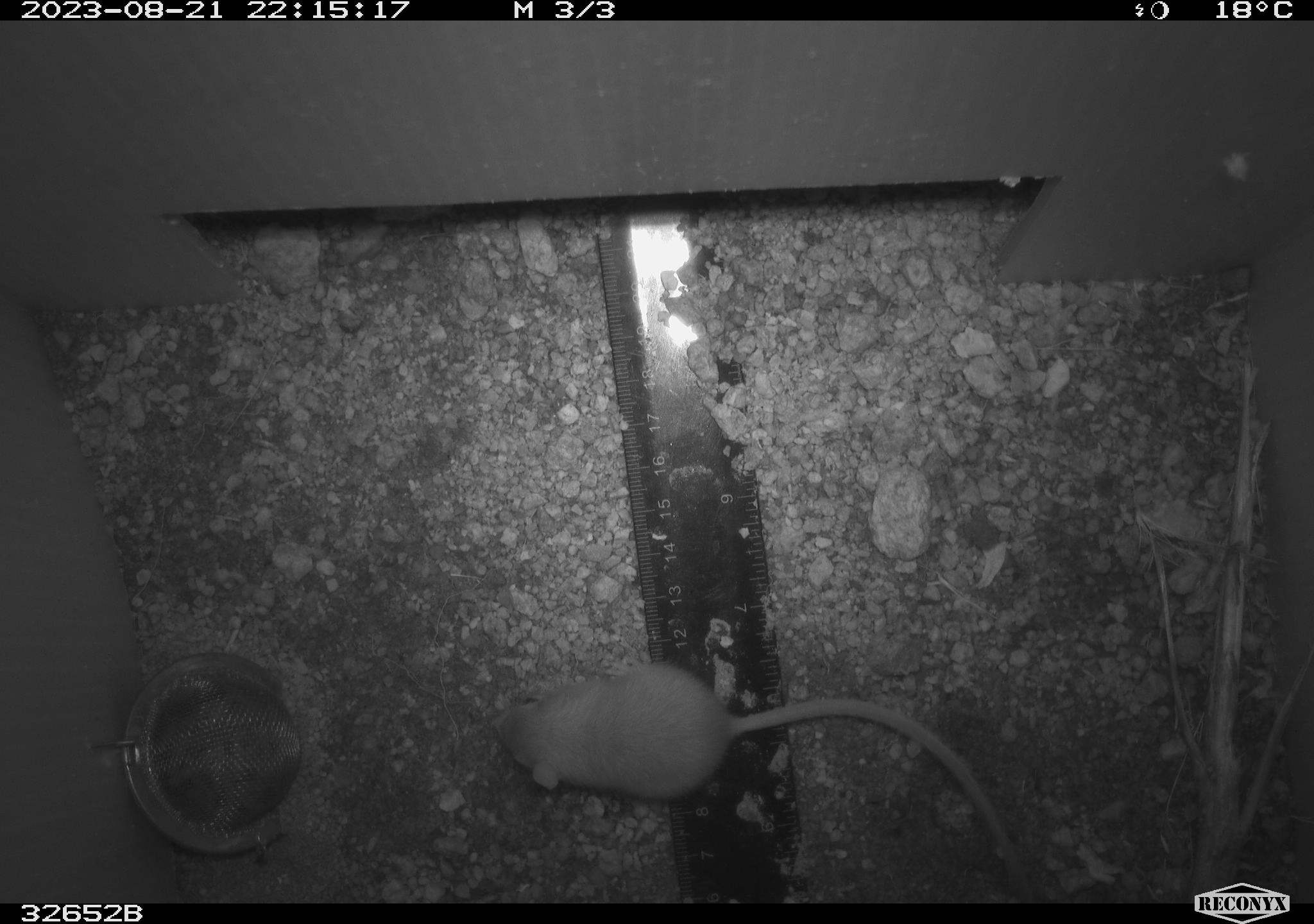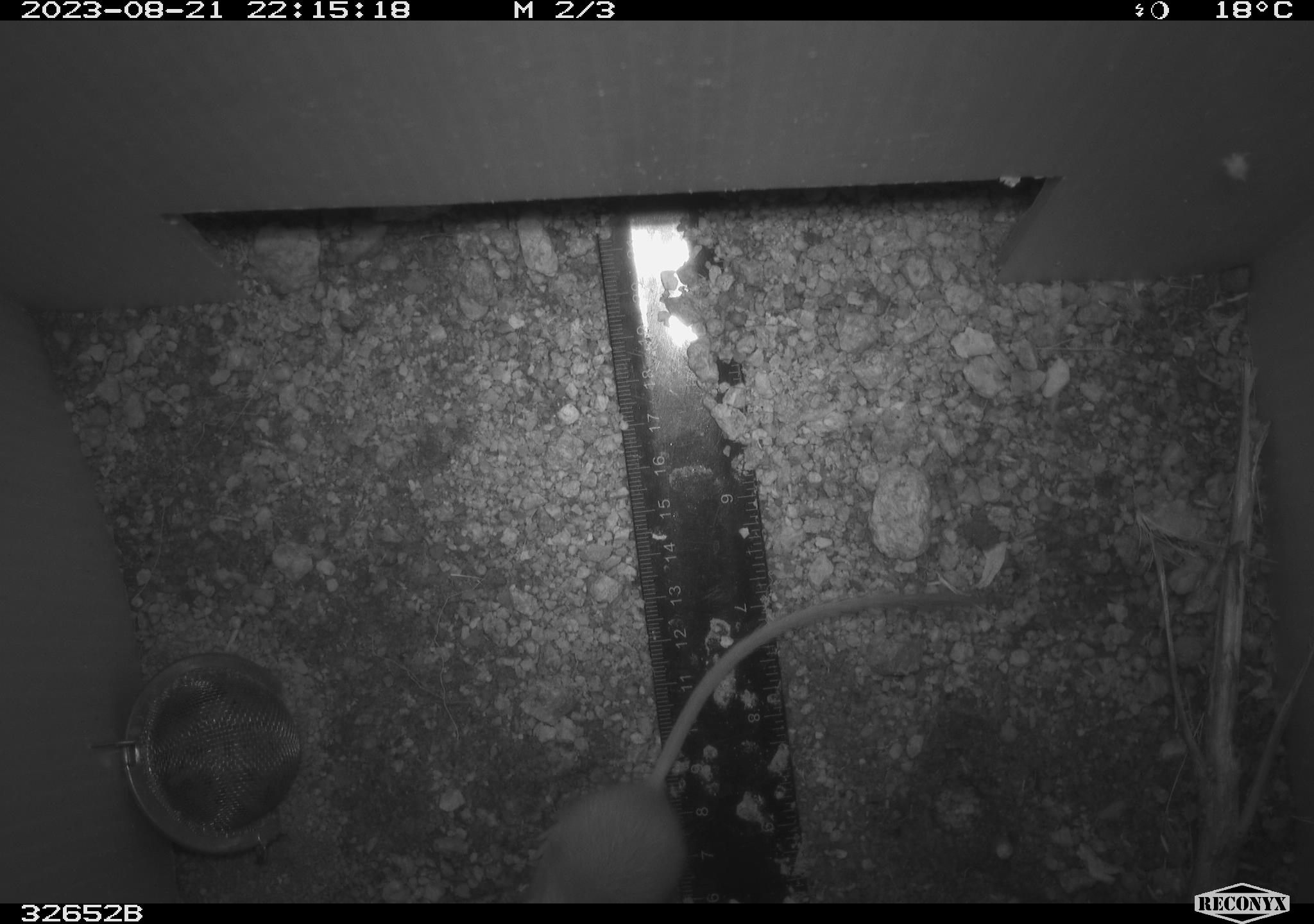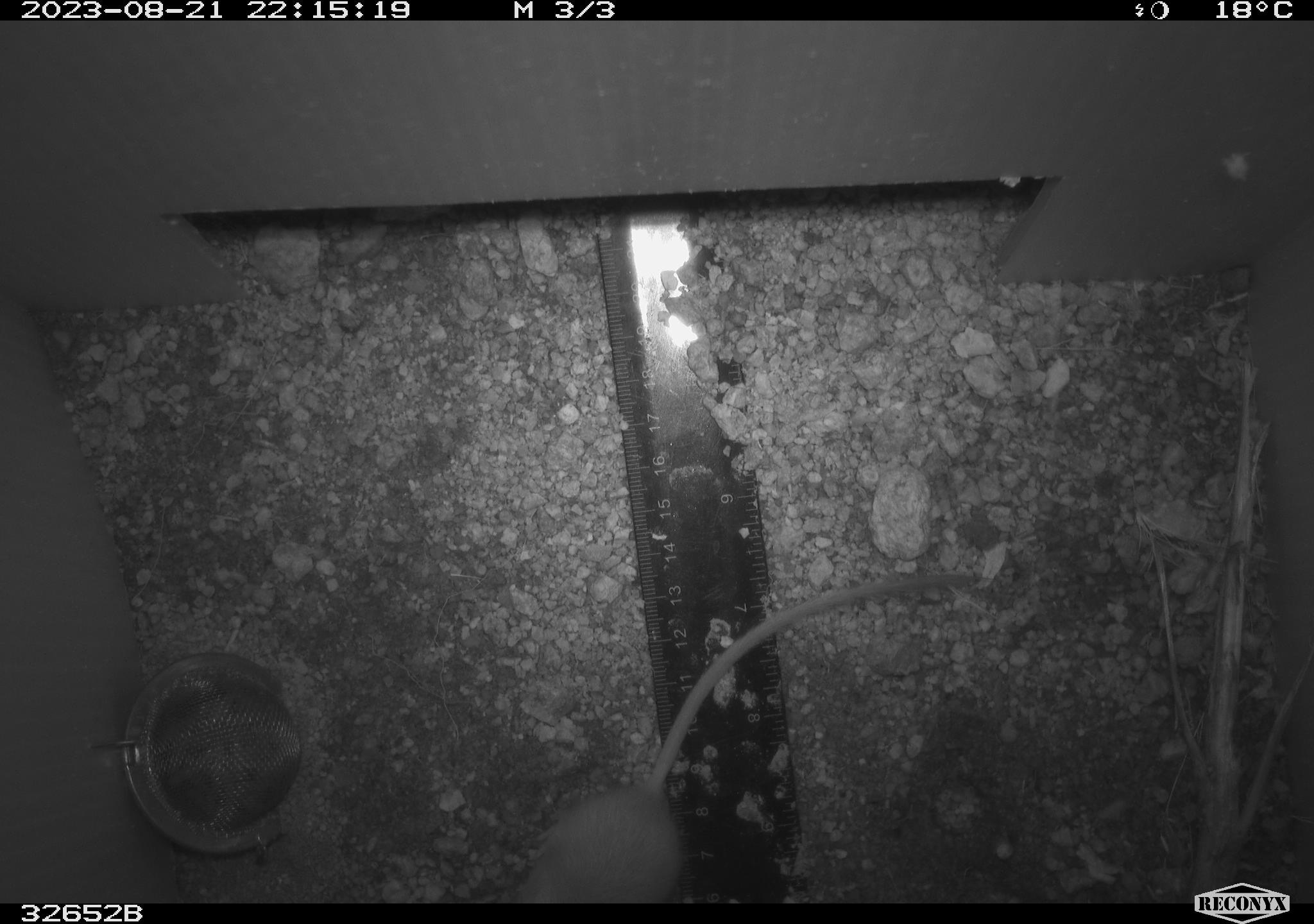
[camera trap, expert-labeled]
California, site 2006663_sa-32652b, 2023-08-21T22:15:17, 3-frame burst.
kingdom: Animalia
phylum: Chordata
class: Mammalia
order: Rodentia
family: Heteromyidae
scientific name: Heteromyidae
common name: kangaroo rats and pocket mice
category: heteromyidae family